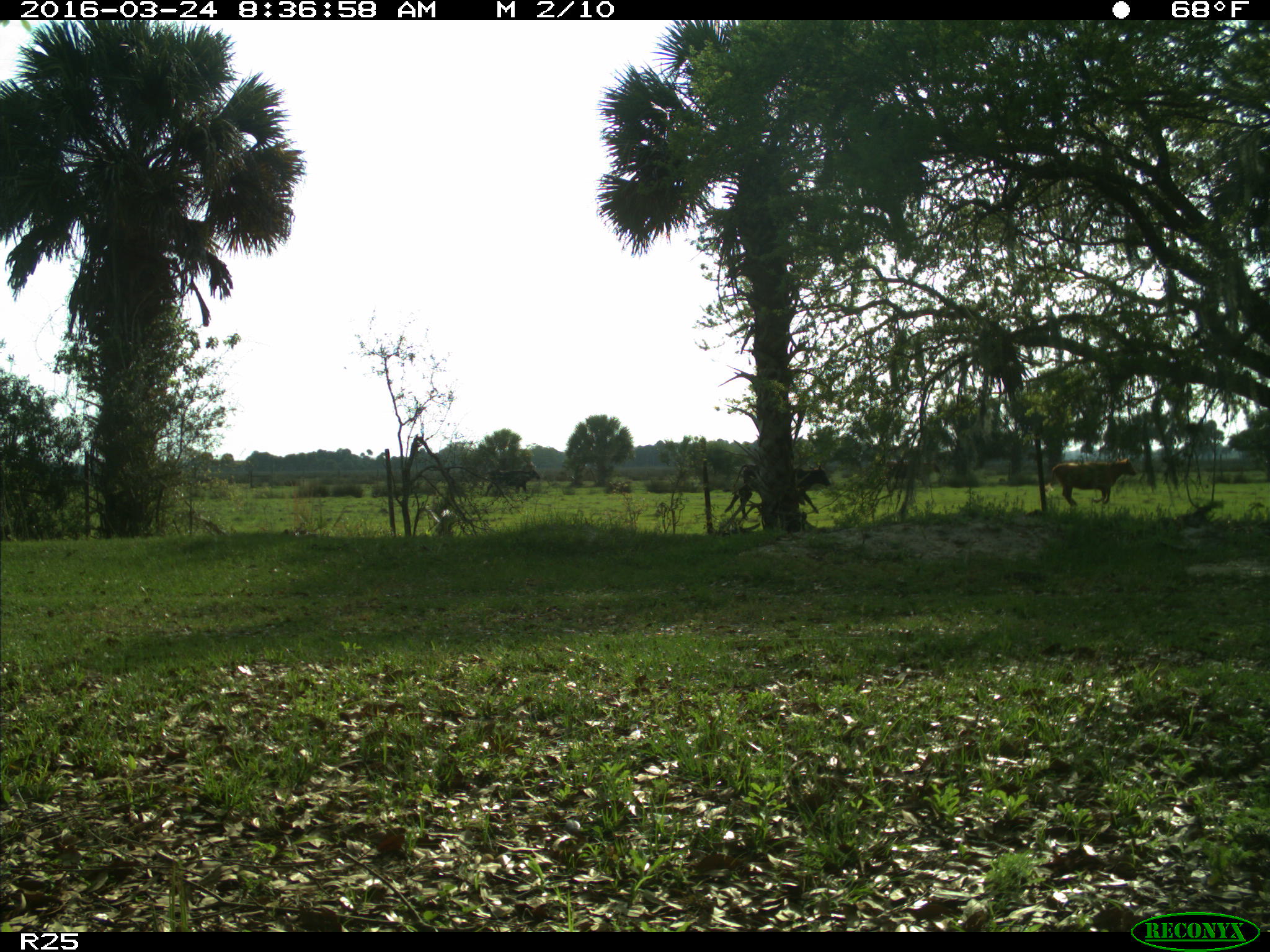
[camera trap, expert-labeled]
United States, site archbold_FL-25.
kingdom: Animalia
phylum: Chordata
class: Mammalia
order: Artiodactyla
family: Bovidae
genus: Bos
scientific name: Bos taurus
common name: domestic cow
Bos taurus (domestic cow).